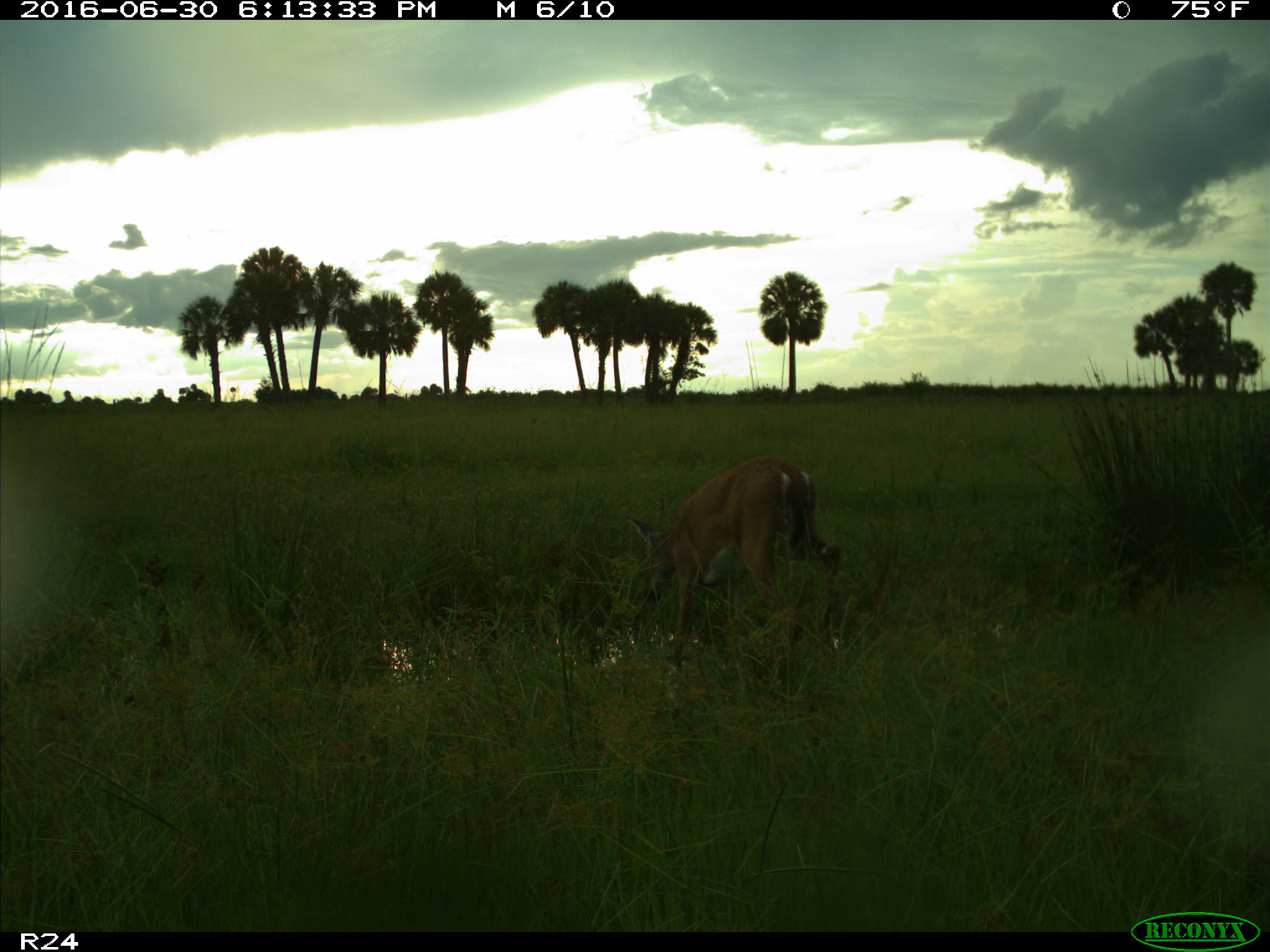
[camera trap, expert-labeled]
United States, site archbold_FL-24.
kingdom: Animalia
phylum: Chordata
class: Mammalia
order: Artiodactyla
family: Cervidae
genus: Odocoileus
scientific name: Odocoileus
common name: deer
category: unidentified deer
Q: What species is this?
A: Unidentified deer (deer) (Odocoileus).